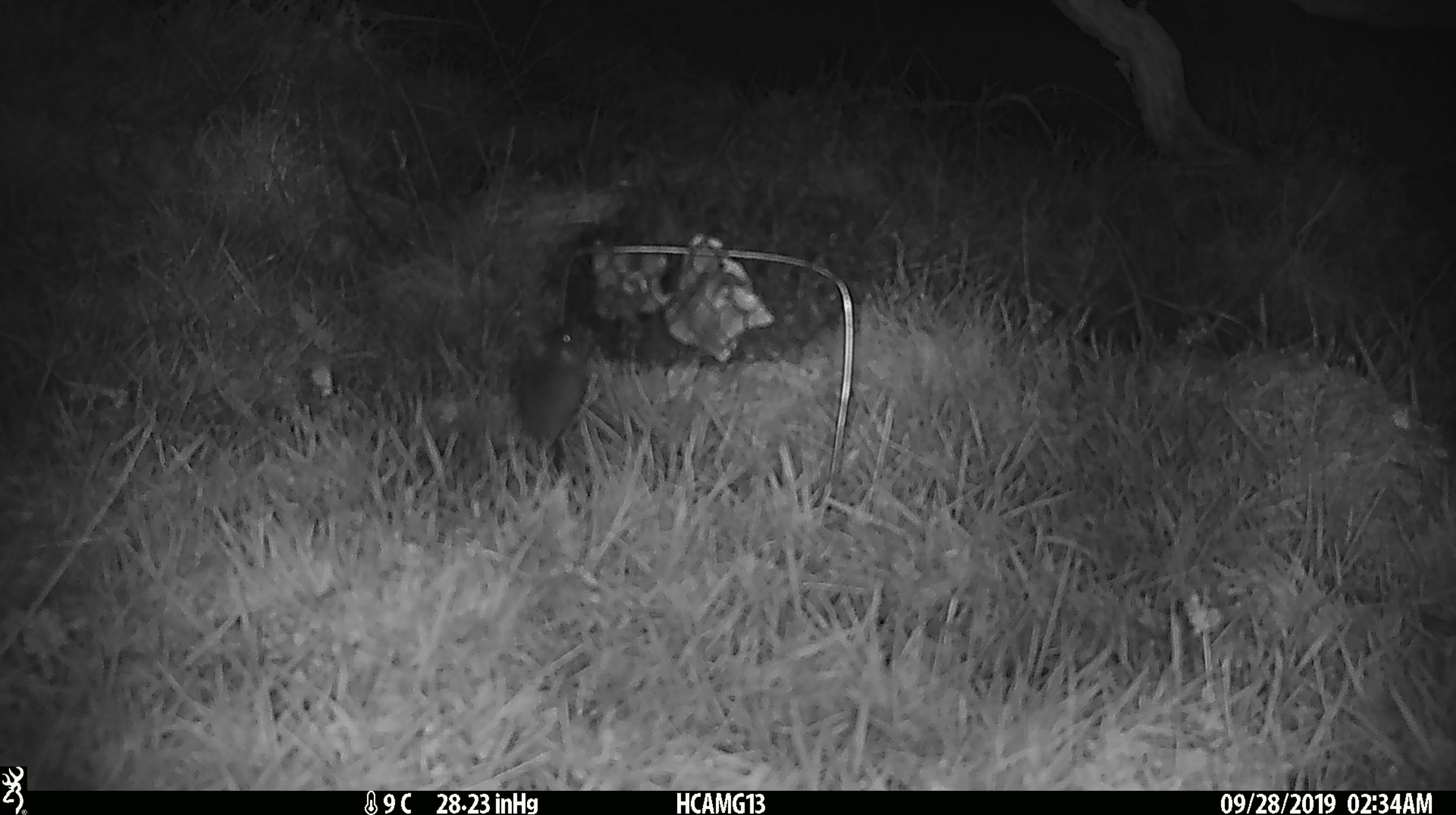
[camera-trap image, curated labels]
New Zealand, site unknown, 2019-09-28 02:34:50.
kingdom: Animalia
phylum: Chordata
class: Mammalia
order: Rodentia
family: Muridae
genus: Mus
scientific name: Mus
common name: mouse